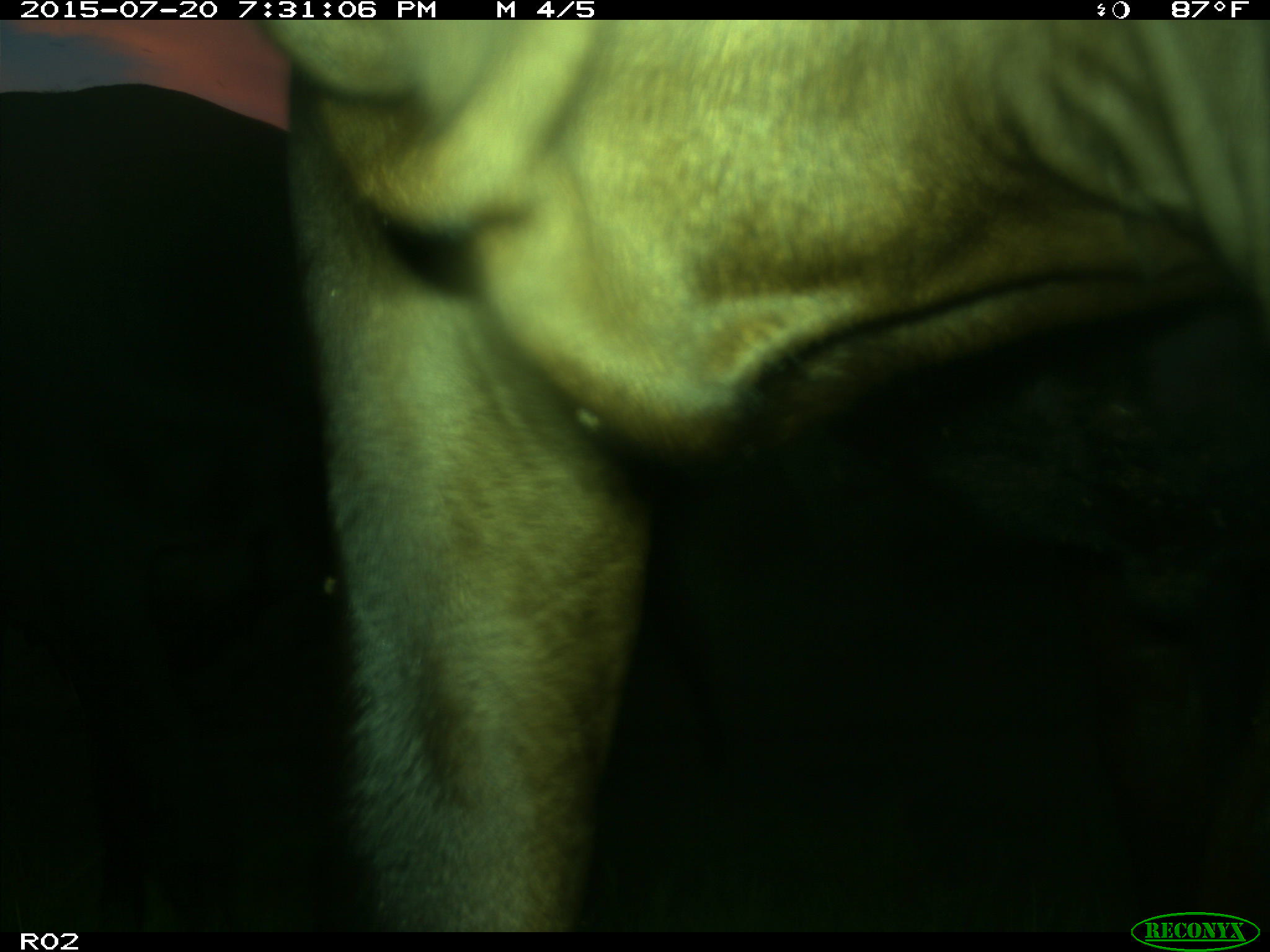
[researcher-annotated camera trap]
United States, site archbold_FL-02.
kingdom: Animalia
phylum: Chordata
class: Mammalia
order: Artiodactyla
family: Bovidae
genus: Bos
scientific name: Bos taurus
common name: domestic cow